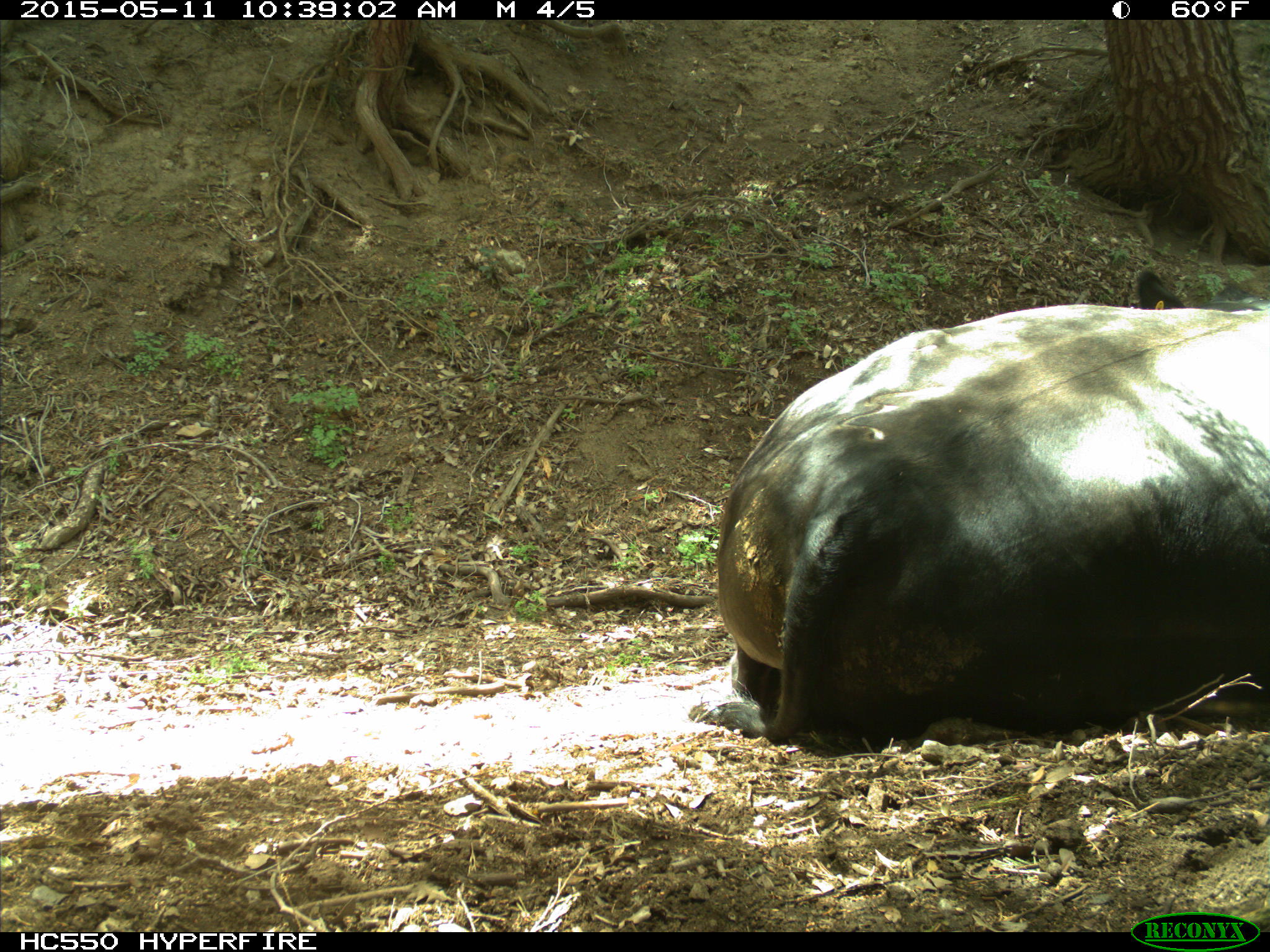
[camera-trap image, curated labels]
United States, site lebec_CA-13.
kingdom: Animalia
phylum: Chordata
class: Mammalia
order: Artiodactyla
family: Bovidae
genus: Bos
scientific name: Bos taurus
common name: domestic cow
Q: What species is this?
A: Bos taurus (domestic cow).